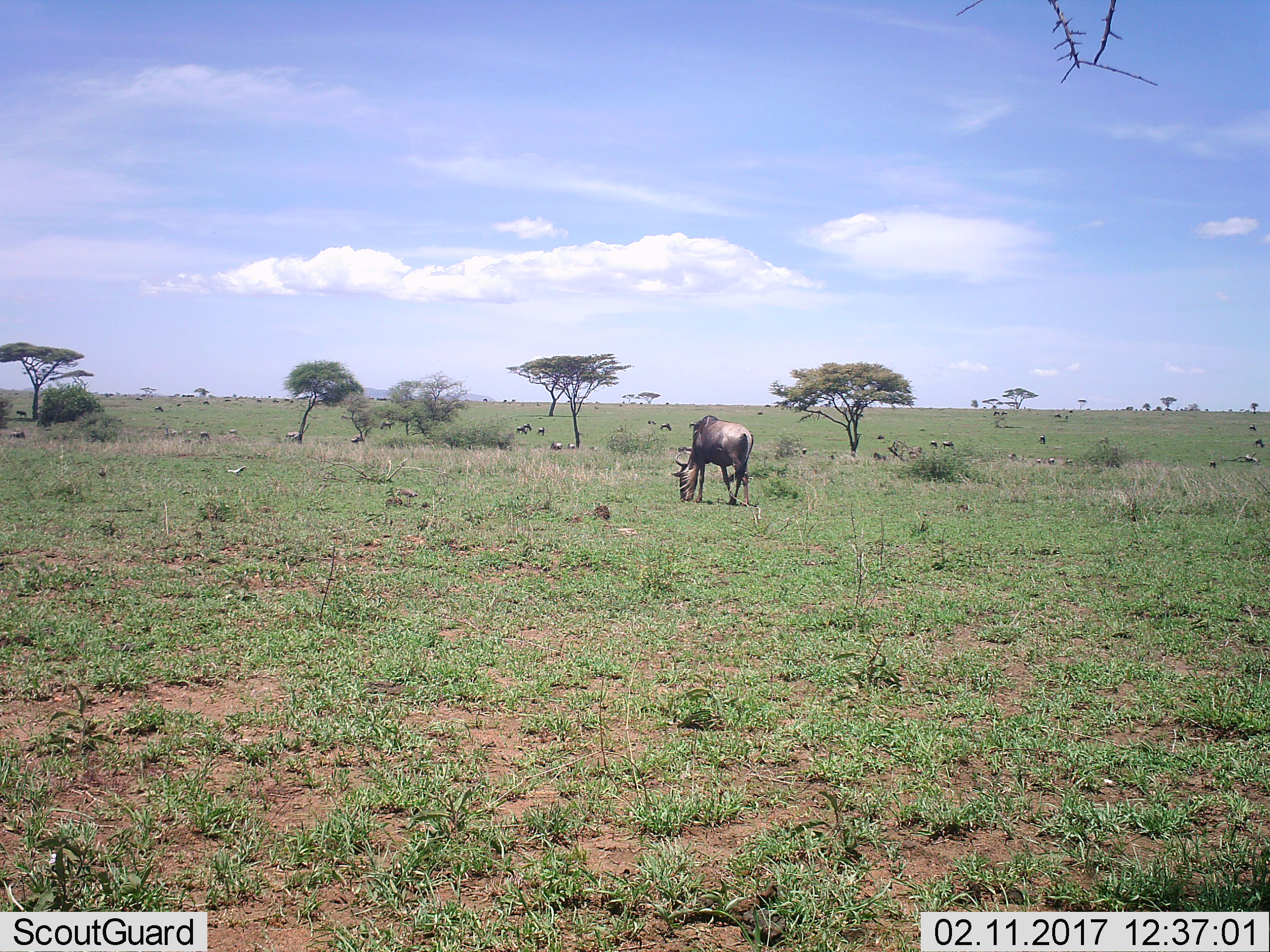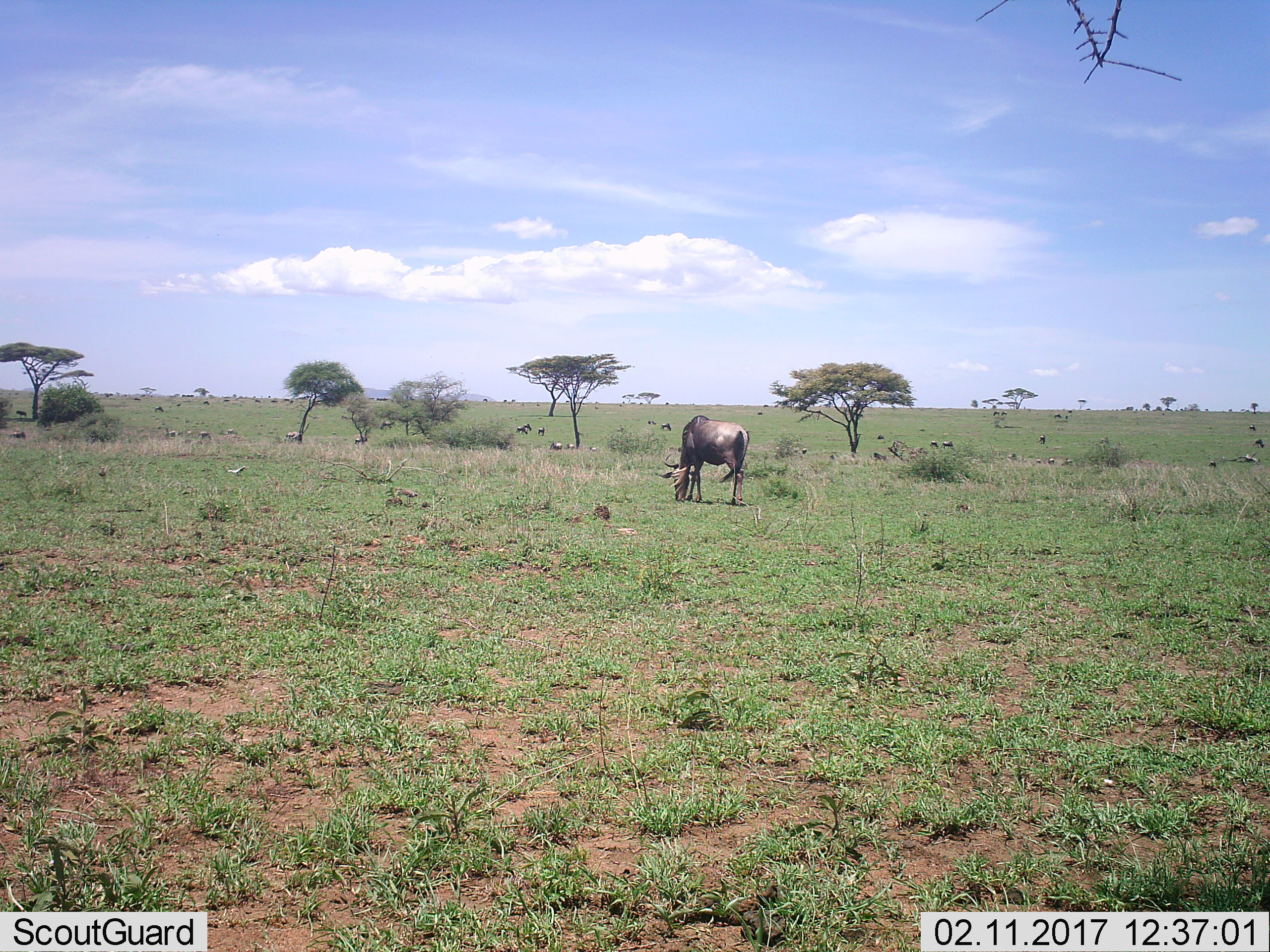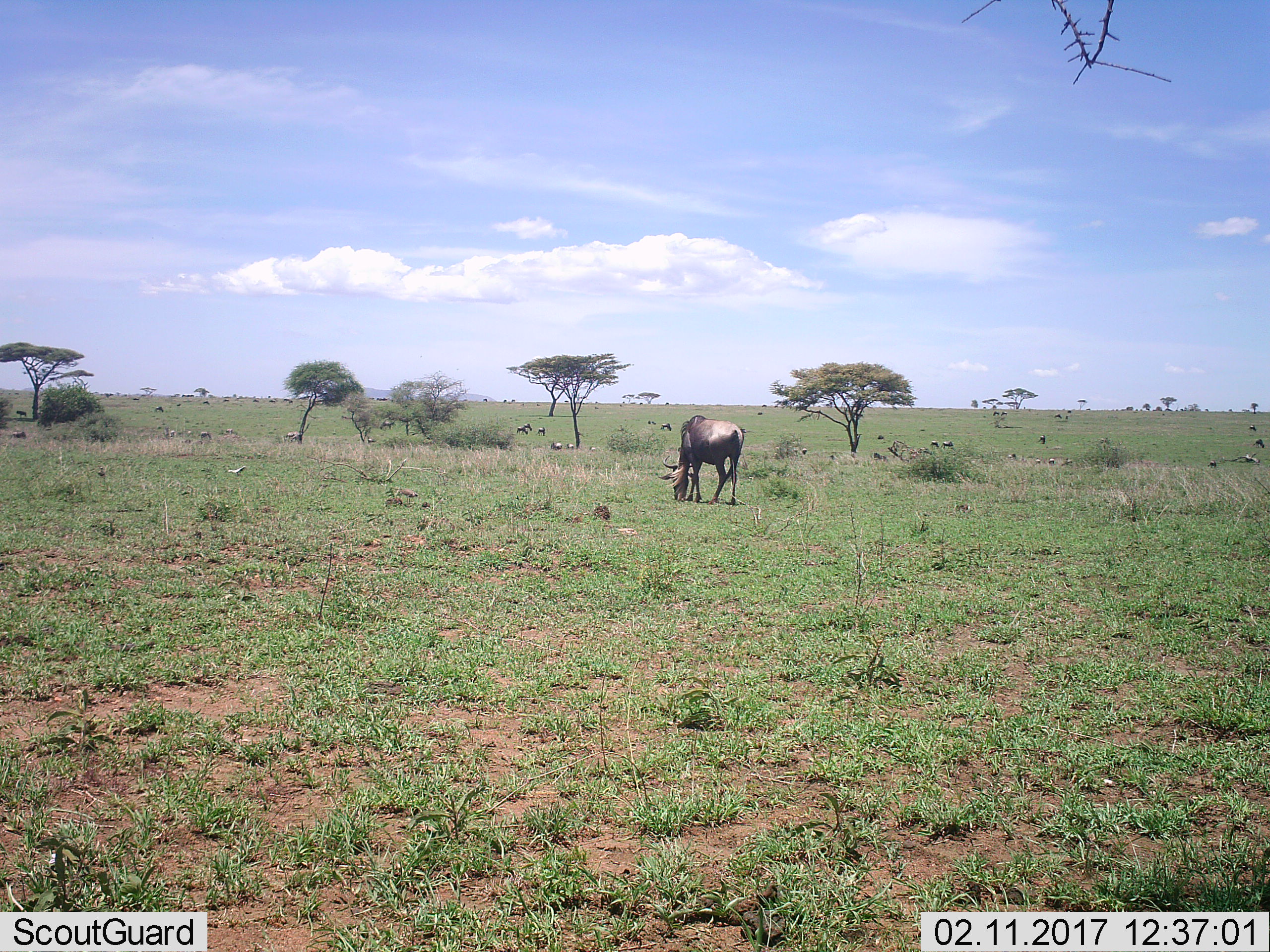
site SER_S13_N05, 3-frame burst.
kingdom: Animalia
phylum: Chordata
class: Mammalia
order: Artiodactyla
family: Bovidae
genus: Connochaetes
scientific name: Connochaetes taurinus taurinus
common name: blue wildebeest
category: wildebeestblue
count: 11-50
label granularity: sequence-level